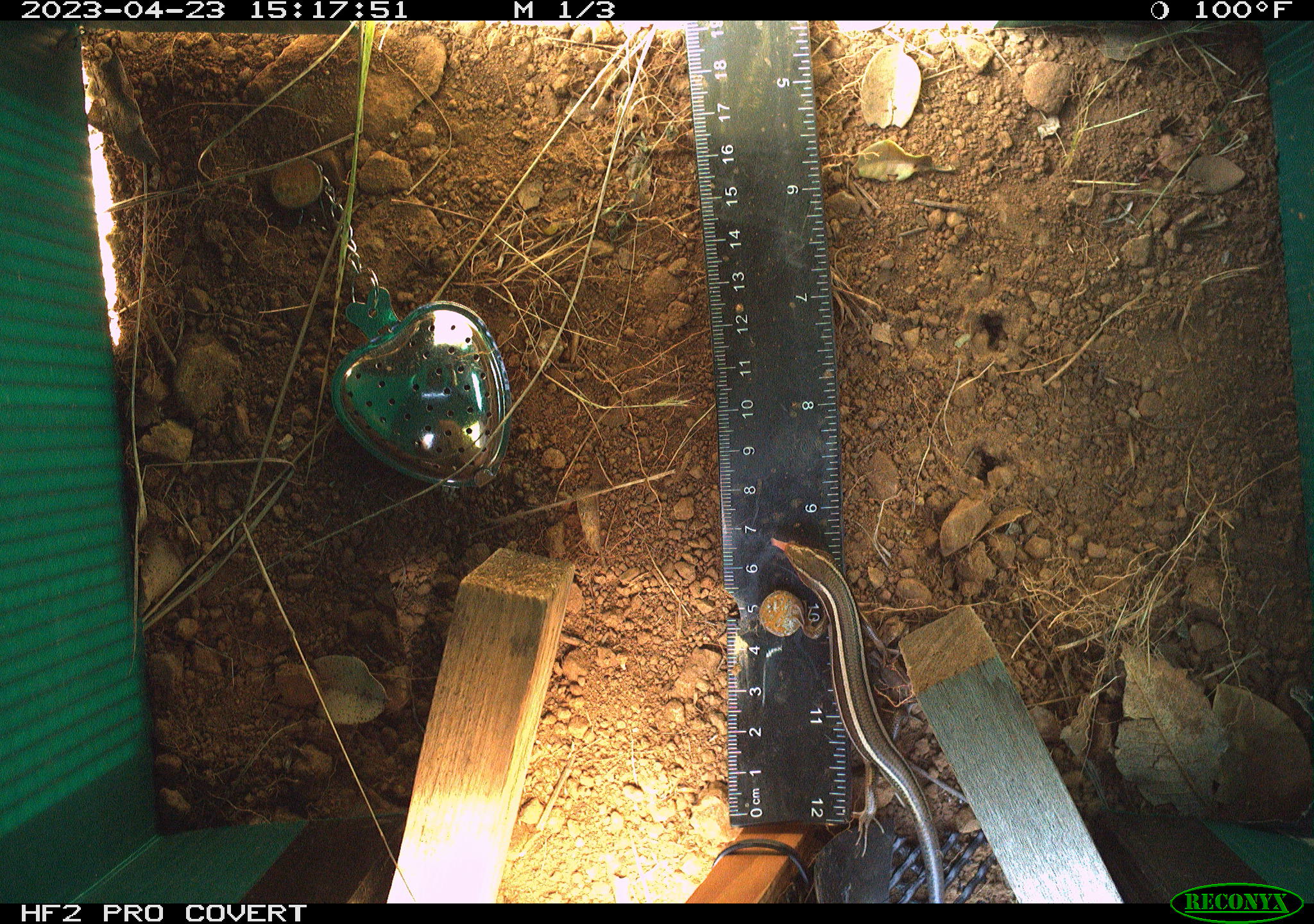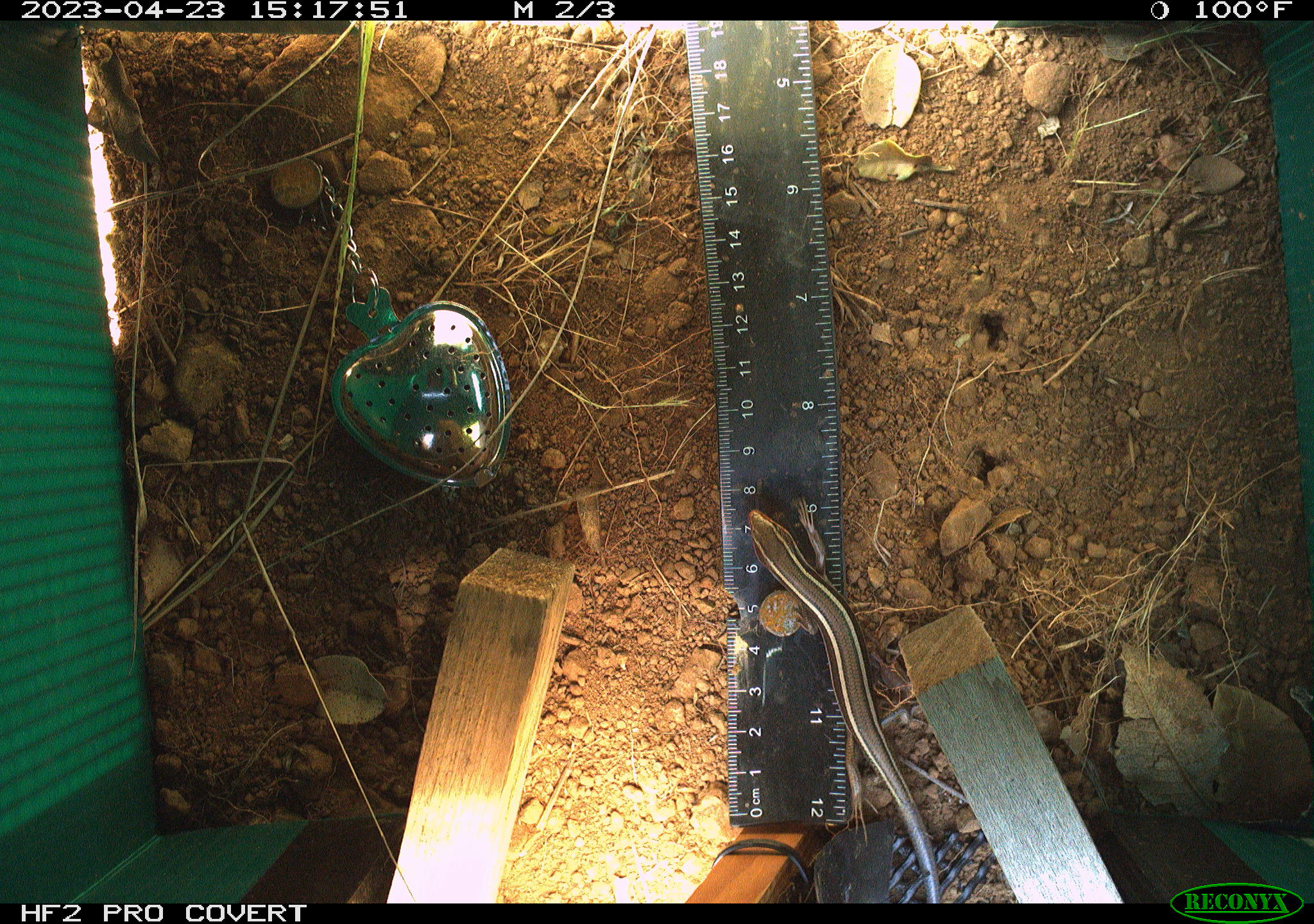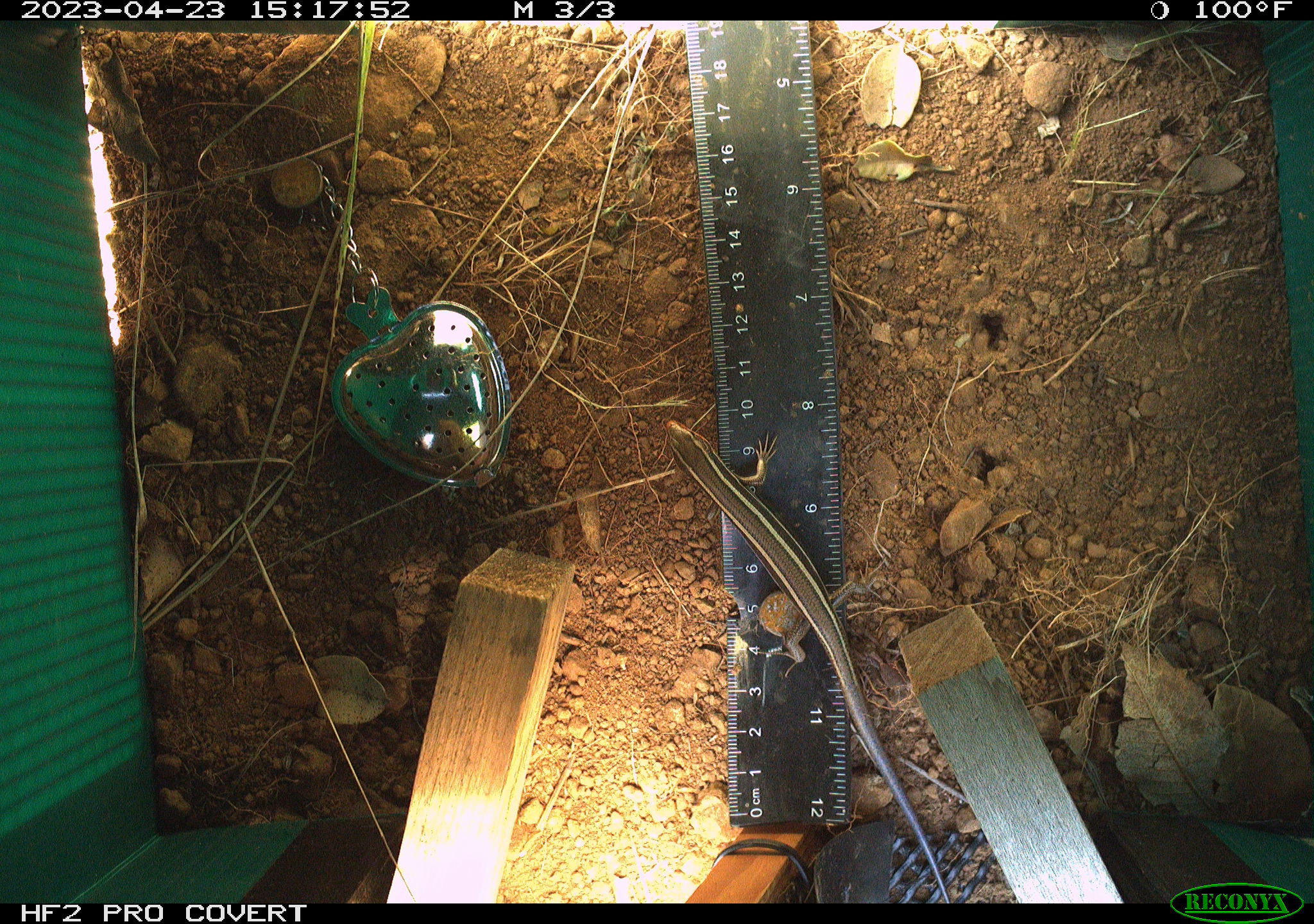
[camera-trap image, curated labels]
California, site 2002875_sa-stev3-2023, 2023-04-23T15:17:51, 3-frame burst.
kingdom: Animalia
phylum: Chordata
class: Reptilia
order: Squamata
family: Scincidae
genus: Plestiodon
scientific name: Plestiodon skiltonianus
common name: western skink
Western skink (Plestiodon skiltonianus).